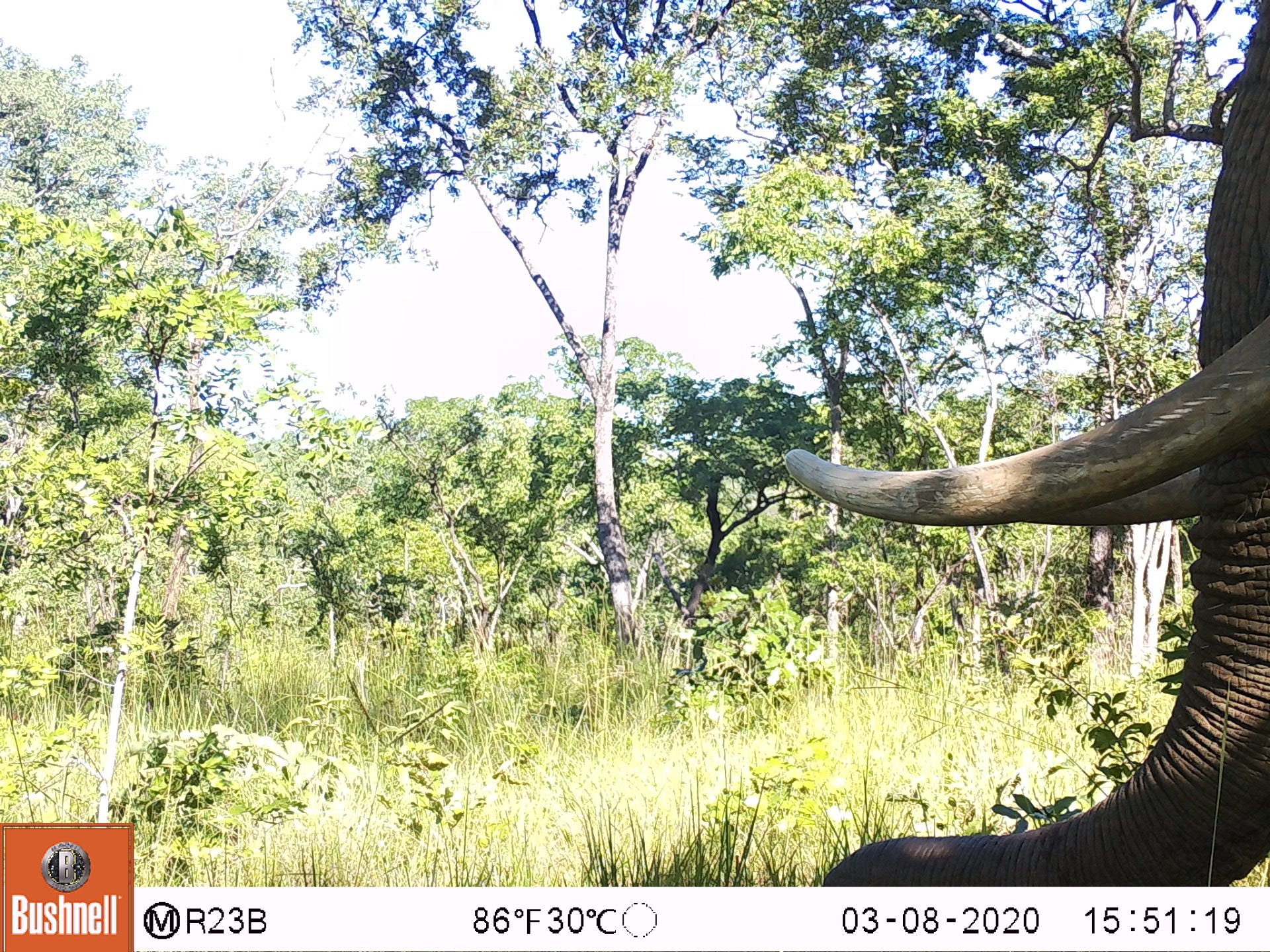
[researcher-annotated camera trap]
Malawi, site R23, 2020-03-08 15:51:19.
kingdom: Animalia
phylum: Chordata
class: Mammalia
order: Proboscidea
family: Elephantidae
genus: Loxodonta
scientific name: Loxodonta africana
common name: african savanna elephant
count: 1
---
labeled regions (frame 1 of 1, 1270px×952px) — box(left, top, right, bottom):
african savanna elephant: box(775, 0, 1269, 883)